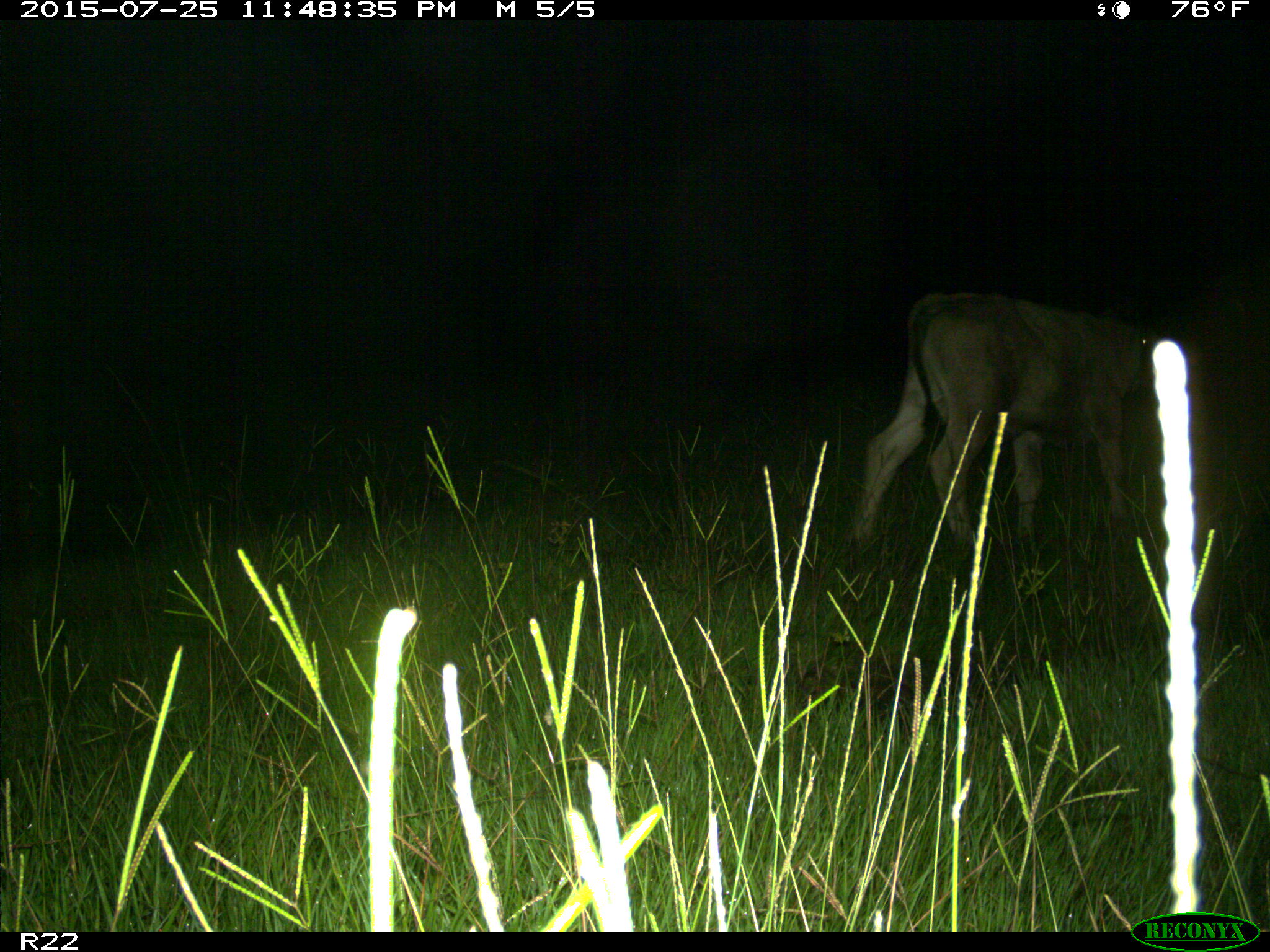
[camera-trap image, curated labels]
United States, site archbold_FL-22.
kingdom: Animalia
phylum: Chordata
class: Mammalia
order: Artiodactyla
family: Bovidae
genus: Bos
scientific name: Bos taurus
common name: domestic cow